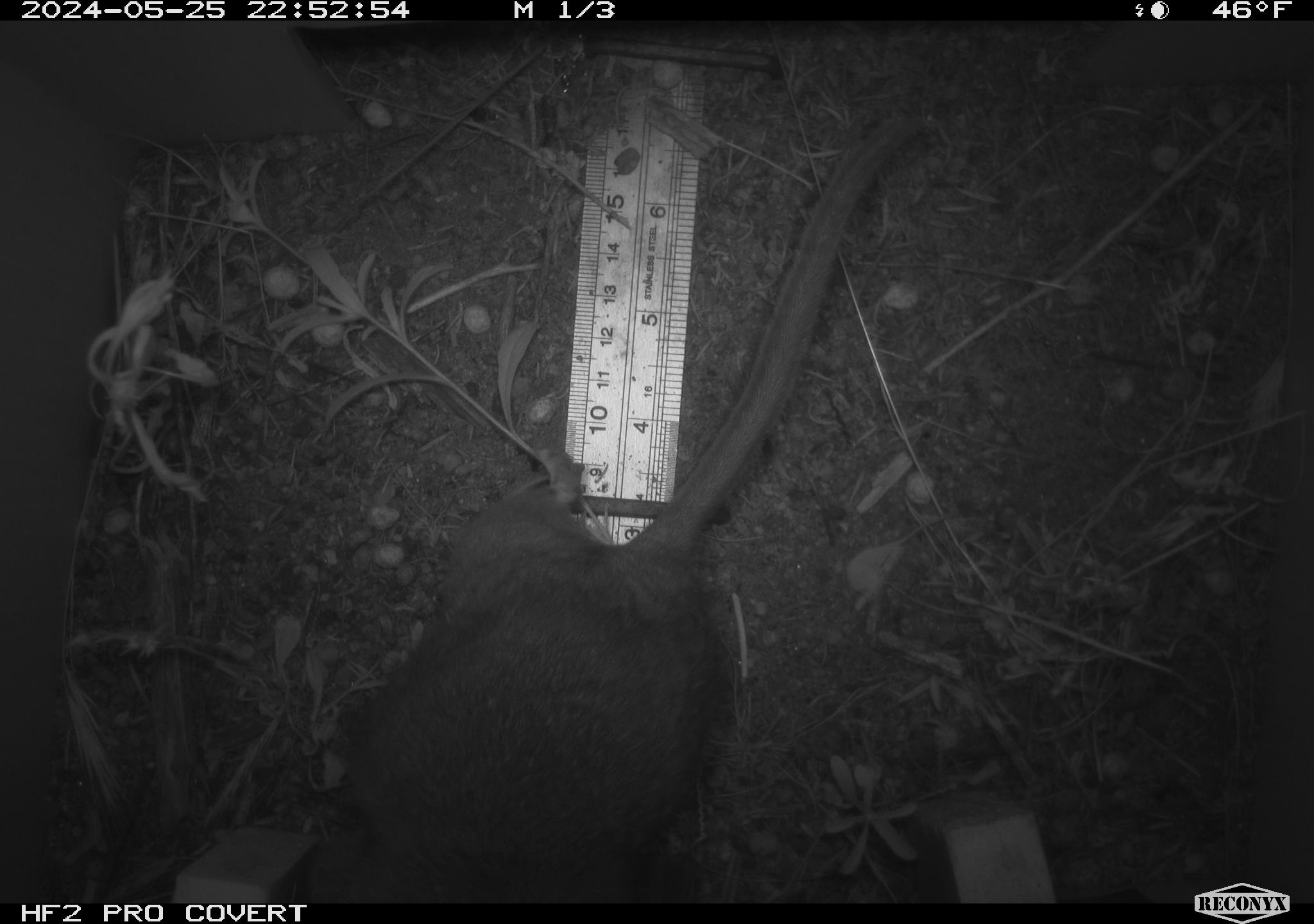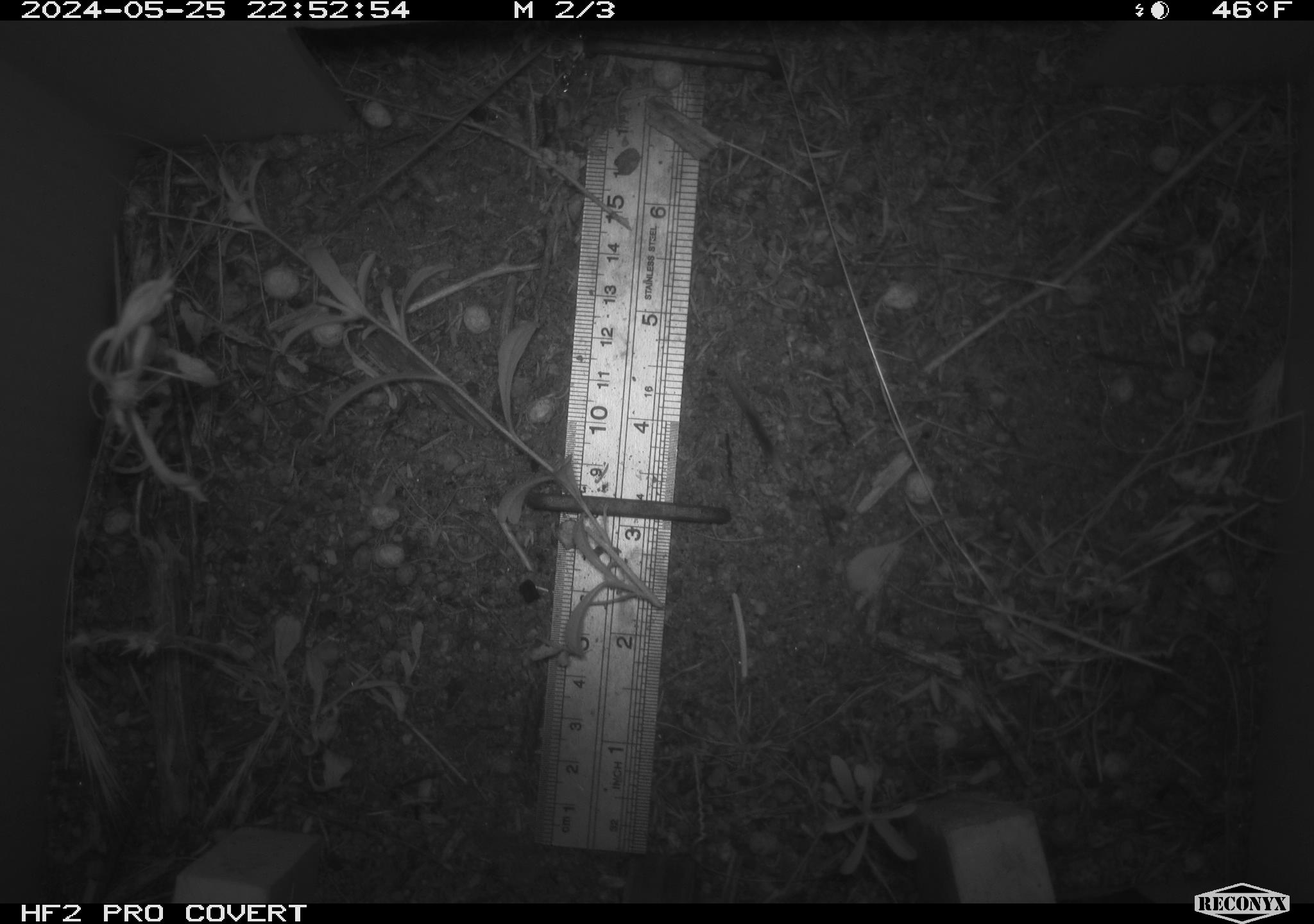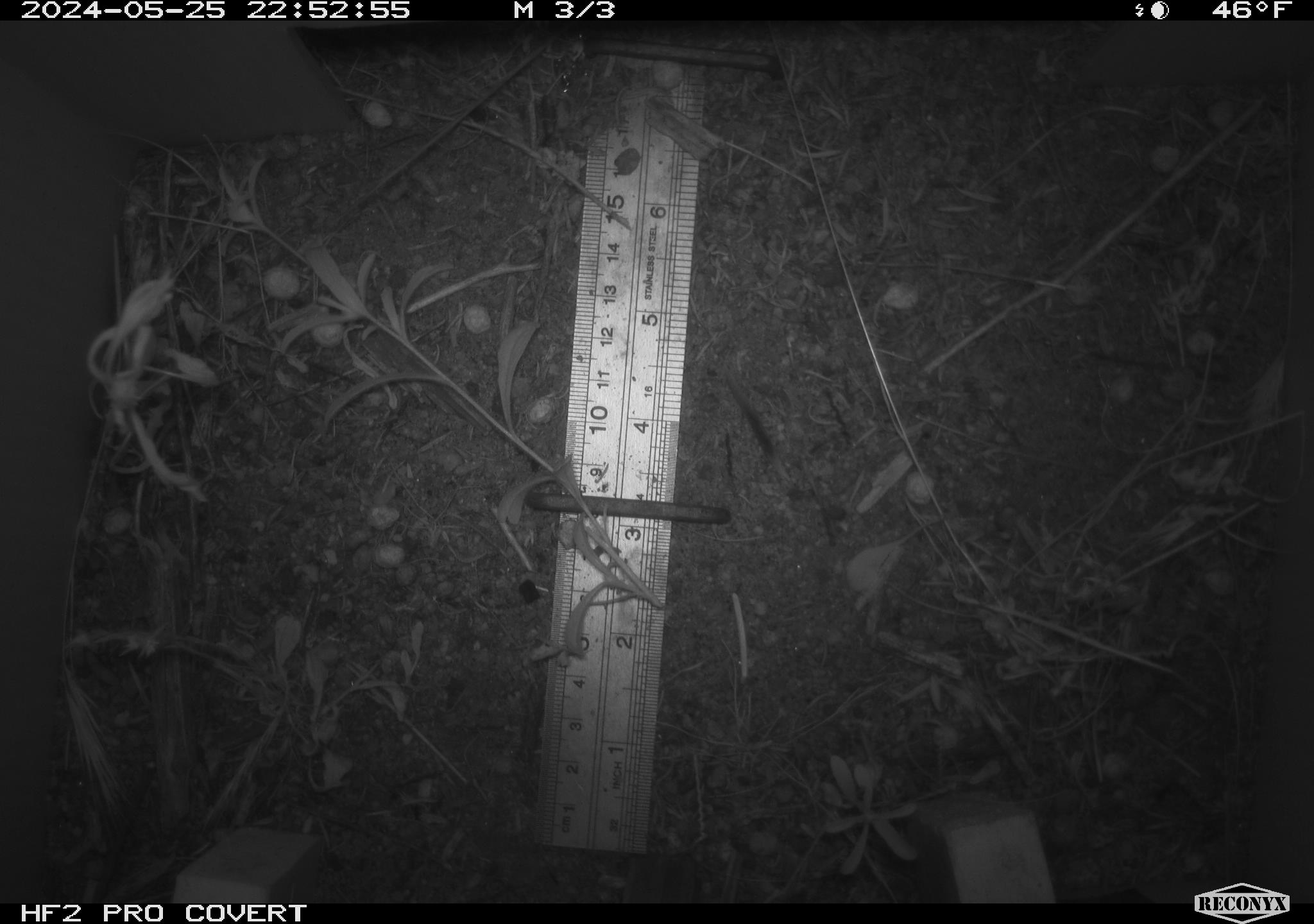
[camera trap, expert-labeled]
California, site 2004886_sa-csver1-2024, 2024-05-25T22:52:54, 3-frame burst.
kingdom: Animalia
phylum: Chordata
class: Mammalia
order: Rodentia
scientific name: Rodentia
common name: rodent